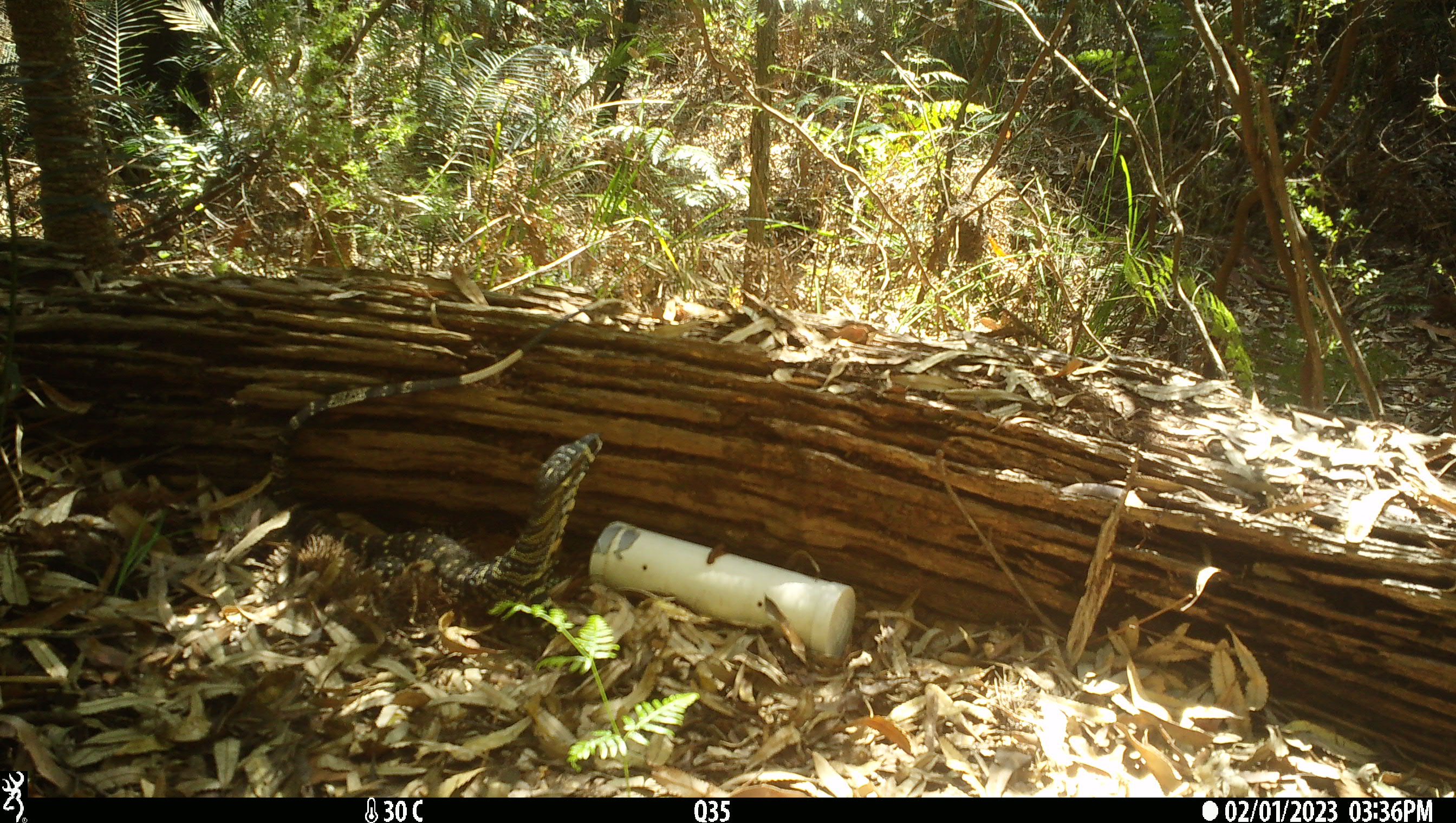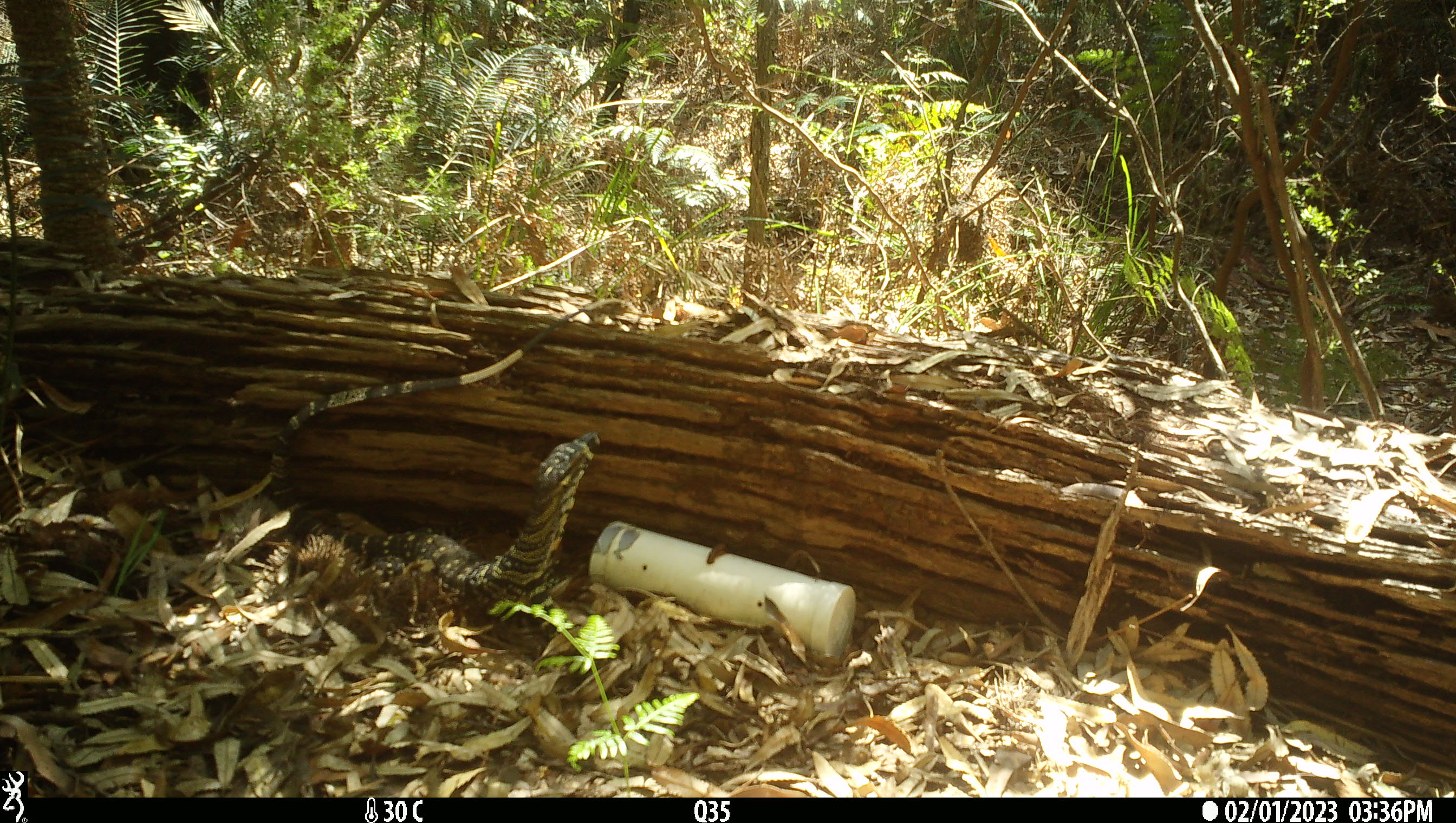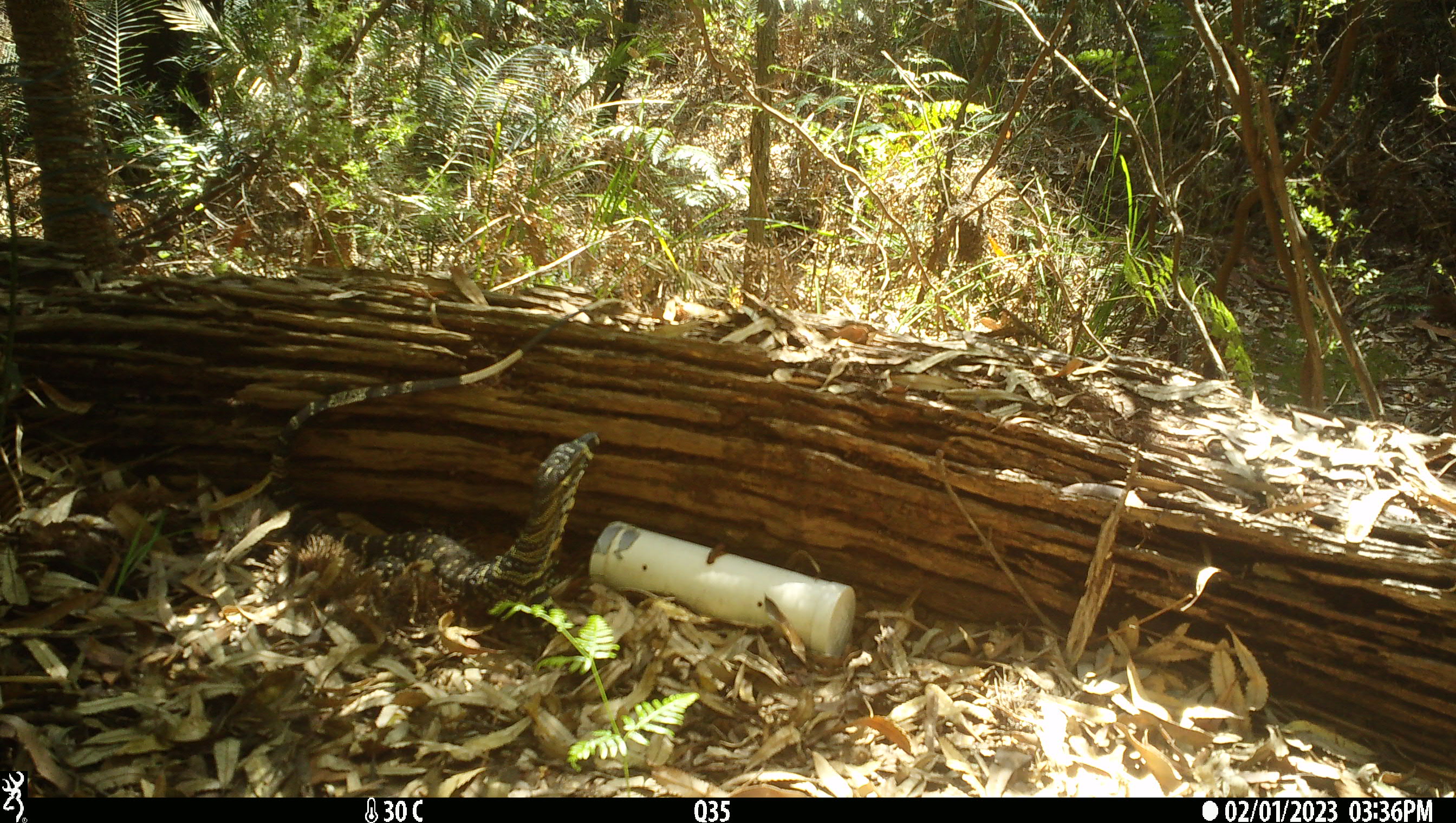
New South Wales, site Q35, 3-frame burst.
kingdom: Animalia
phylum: Chordata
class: Reptilia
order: Squamata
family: Varanidae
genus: Varanus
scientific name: Varanus varius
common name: lace monitor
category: goanna